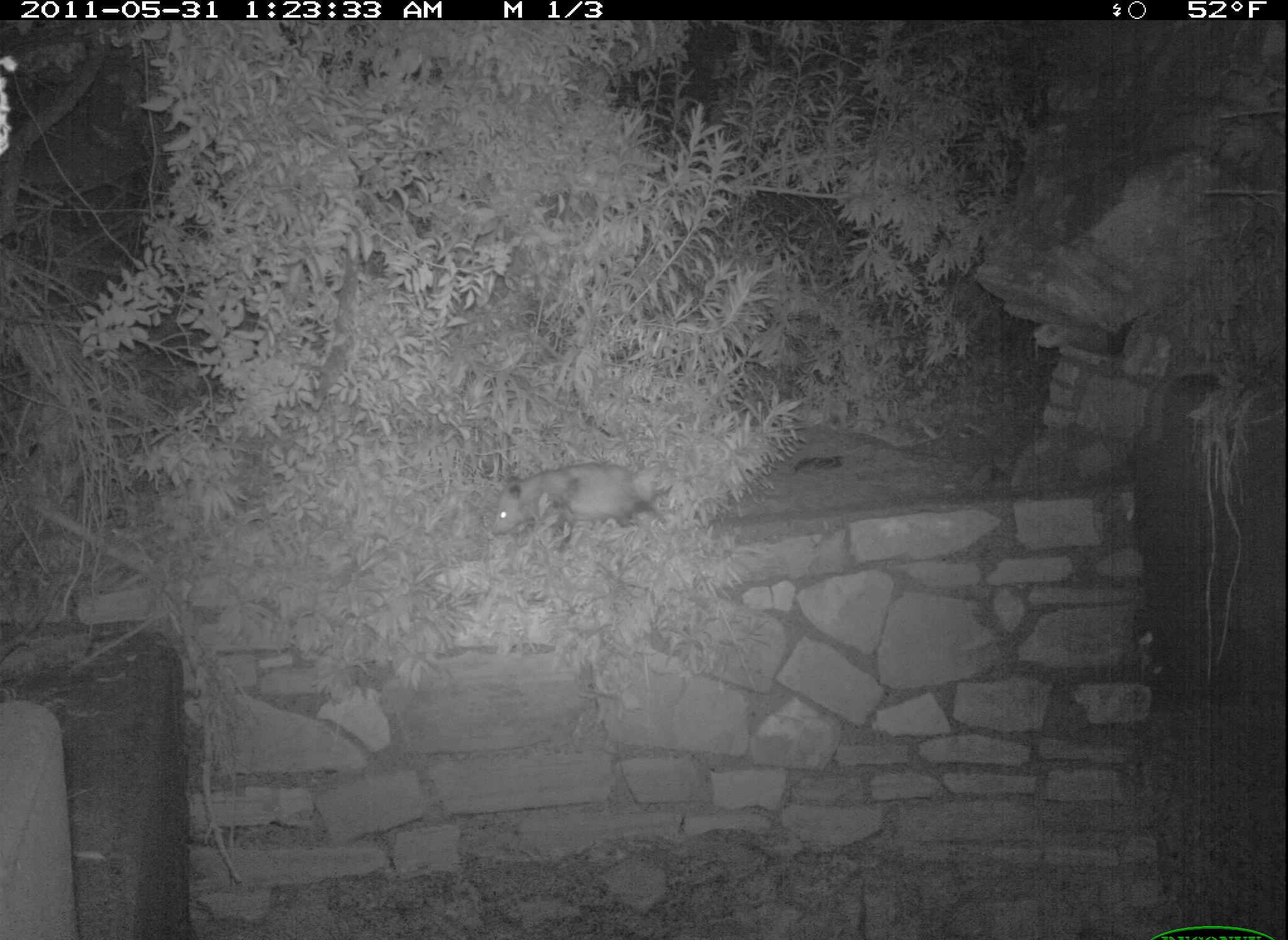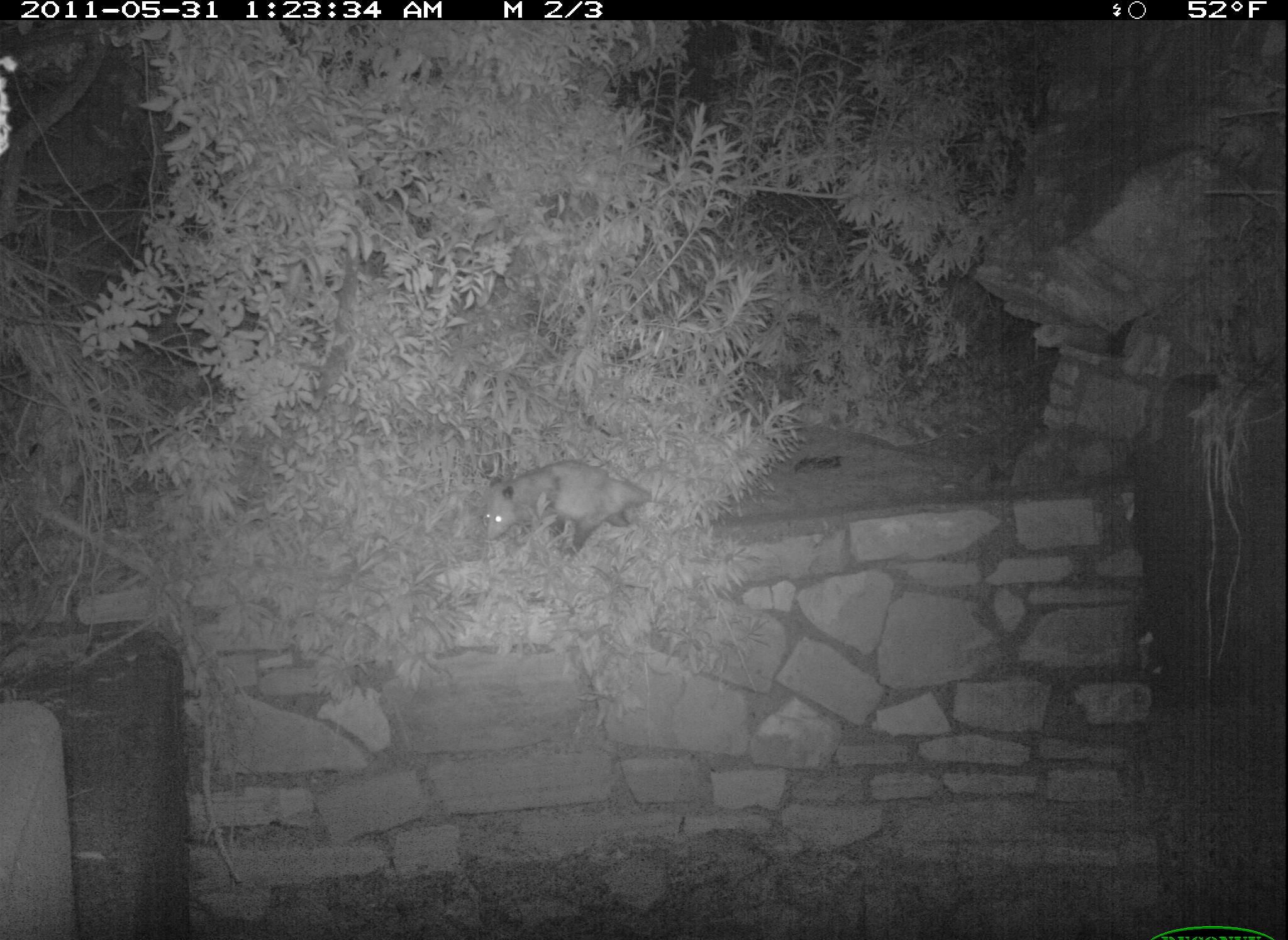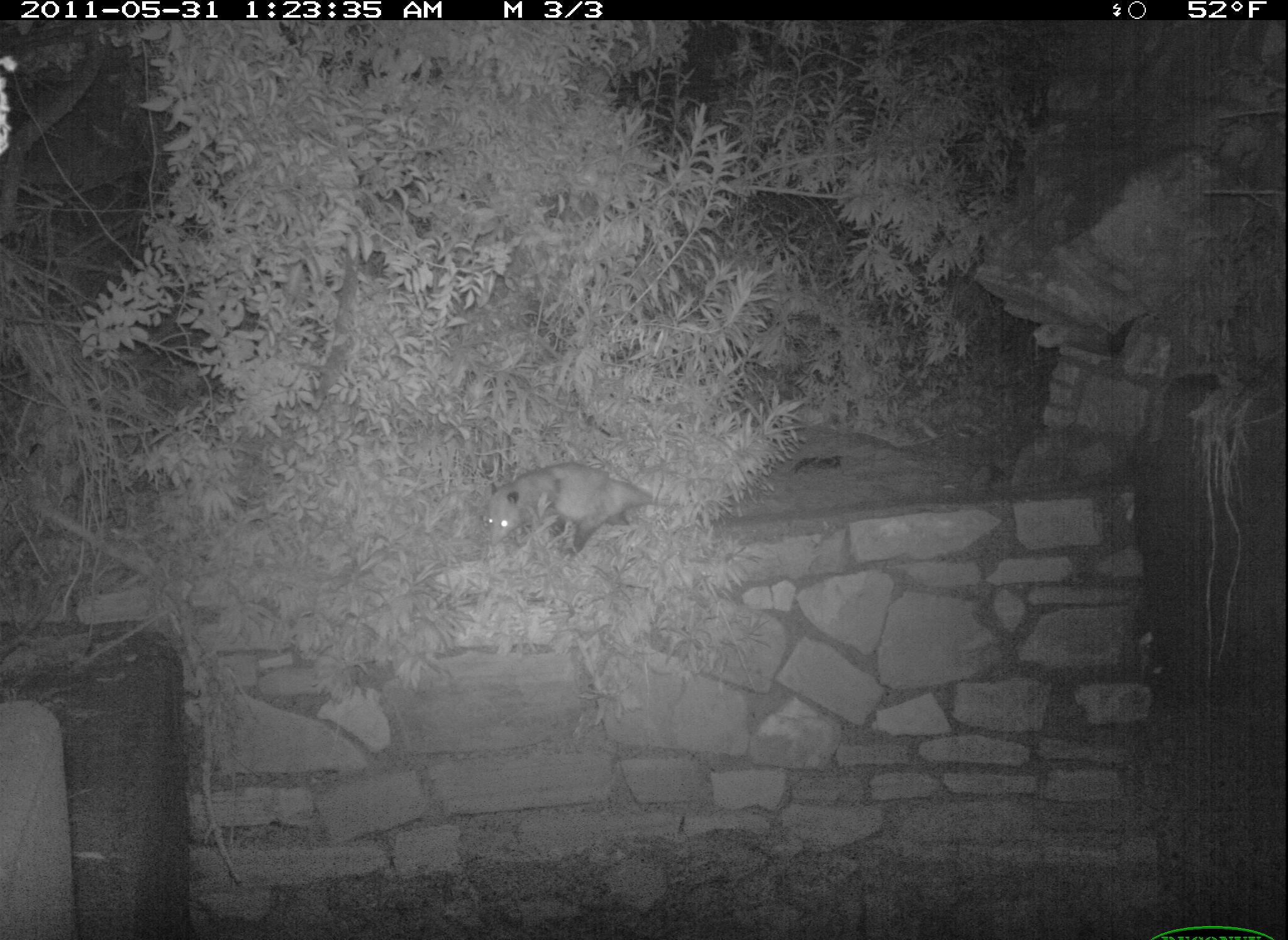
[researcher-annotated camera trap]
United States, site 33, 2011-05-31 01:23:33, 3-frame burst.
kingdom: Animalia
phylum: Chordata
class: Mammalia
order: Didelphimorphia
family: Didelphidae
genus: Didelphis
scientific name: Didelphis virginiana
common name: virginia opossum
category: opossum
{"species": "opossum (virginia opossum) (Didelphis virginiana)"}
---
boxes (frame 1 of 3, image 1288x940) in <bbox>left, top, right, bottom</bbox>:
opossum: <bbox>480, 438, 683, 551</bbox>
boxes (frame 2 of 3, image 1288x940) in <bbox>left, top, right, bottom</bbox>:
opossum: <bbox>456, 446, 668, 557</bbox>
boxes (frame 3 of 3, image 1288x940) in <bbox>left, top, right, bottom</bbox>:
opossum: <bbox>476, 457, 682, 566</bbox>